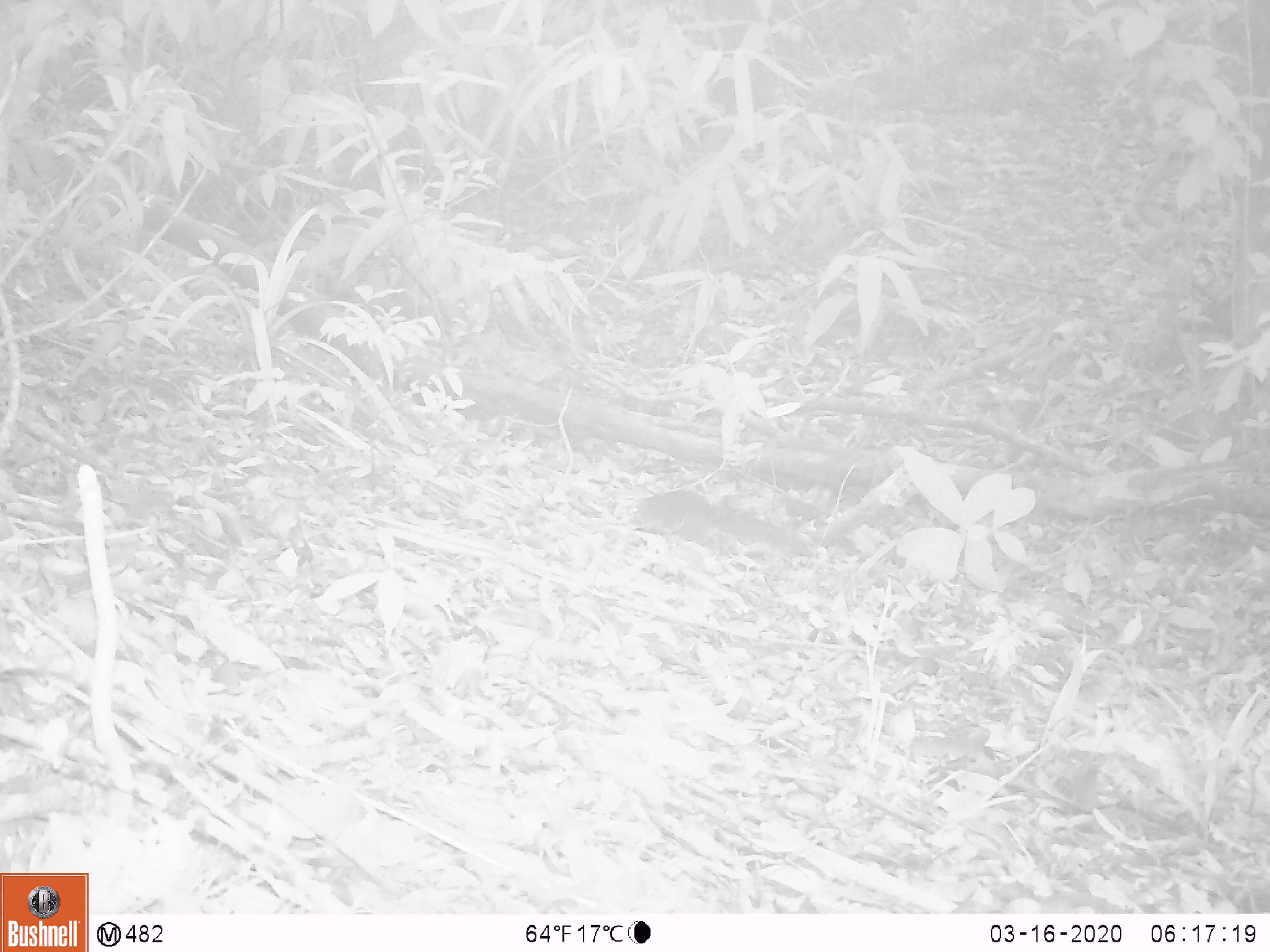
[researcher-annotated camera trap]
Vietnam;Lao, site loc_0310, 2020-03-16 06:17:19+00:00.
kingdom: Animalia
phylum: Chordata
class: Mammalia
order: Rodentia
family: Sciuridae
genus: Dremomys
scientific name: Dremomys rufigenis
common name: red-cheeked squirrel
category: red cheeked squirrel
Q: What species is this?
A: Red cheeked squirrel (red-cheeked squirrel) (Dremomys rufigenis).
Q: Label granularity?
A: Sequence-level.